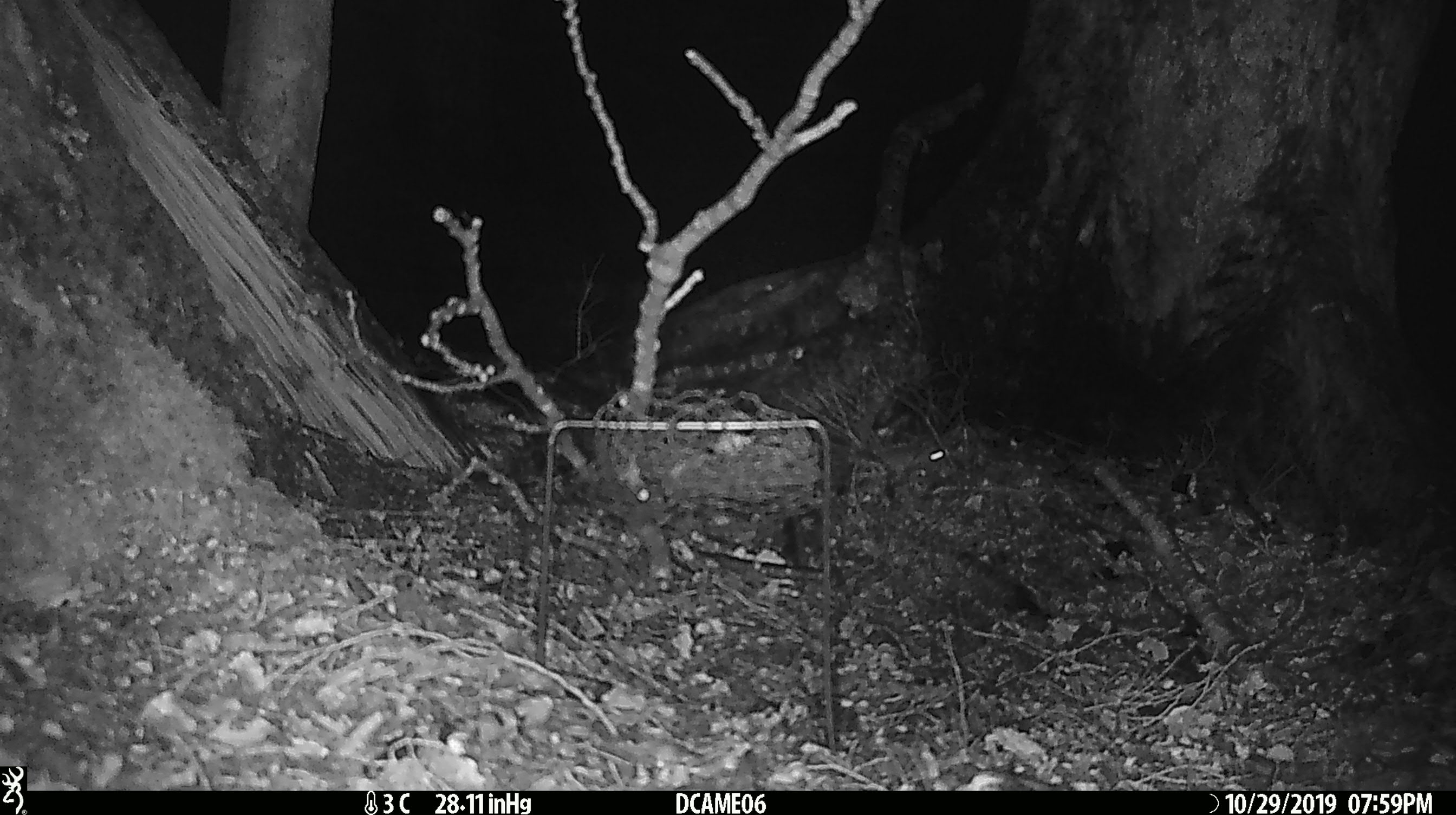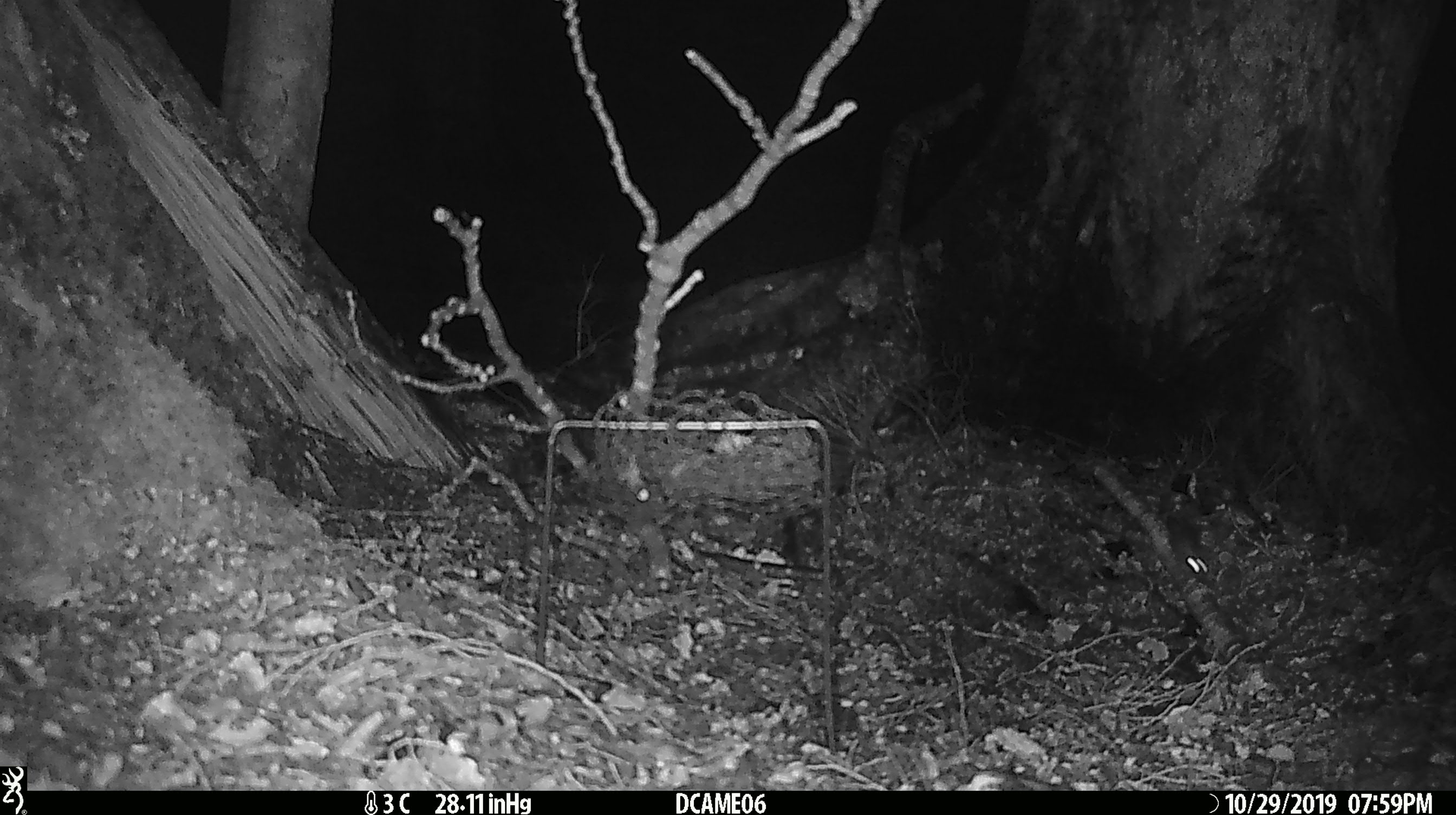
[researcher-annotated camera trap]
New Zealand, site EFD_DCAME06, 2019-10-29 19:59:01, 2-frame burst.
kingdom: Animalia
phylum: Chordata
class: Mammalia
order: Rodentia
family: Muridae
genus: Mus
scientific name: Mus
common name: mouse